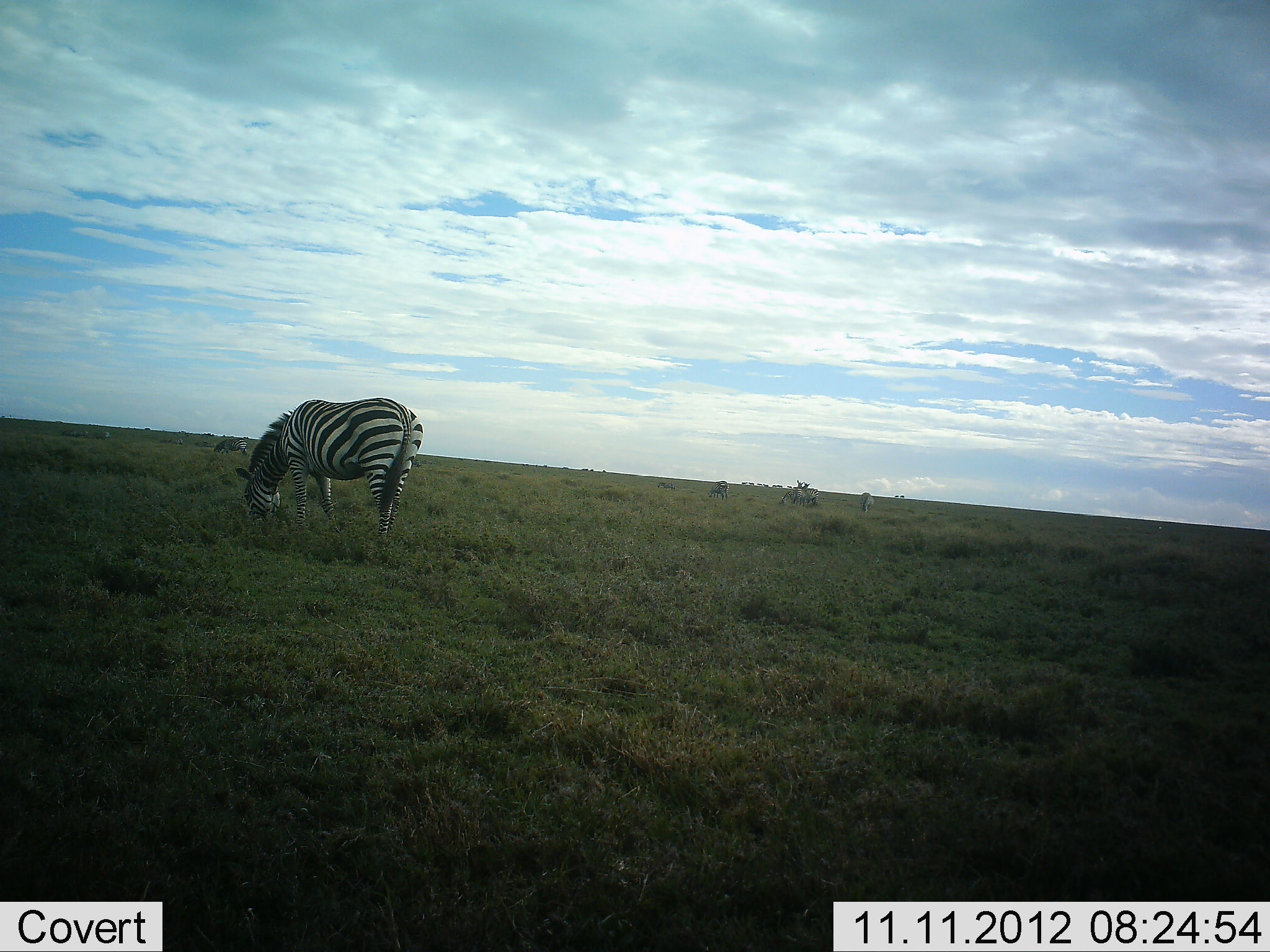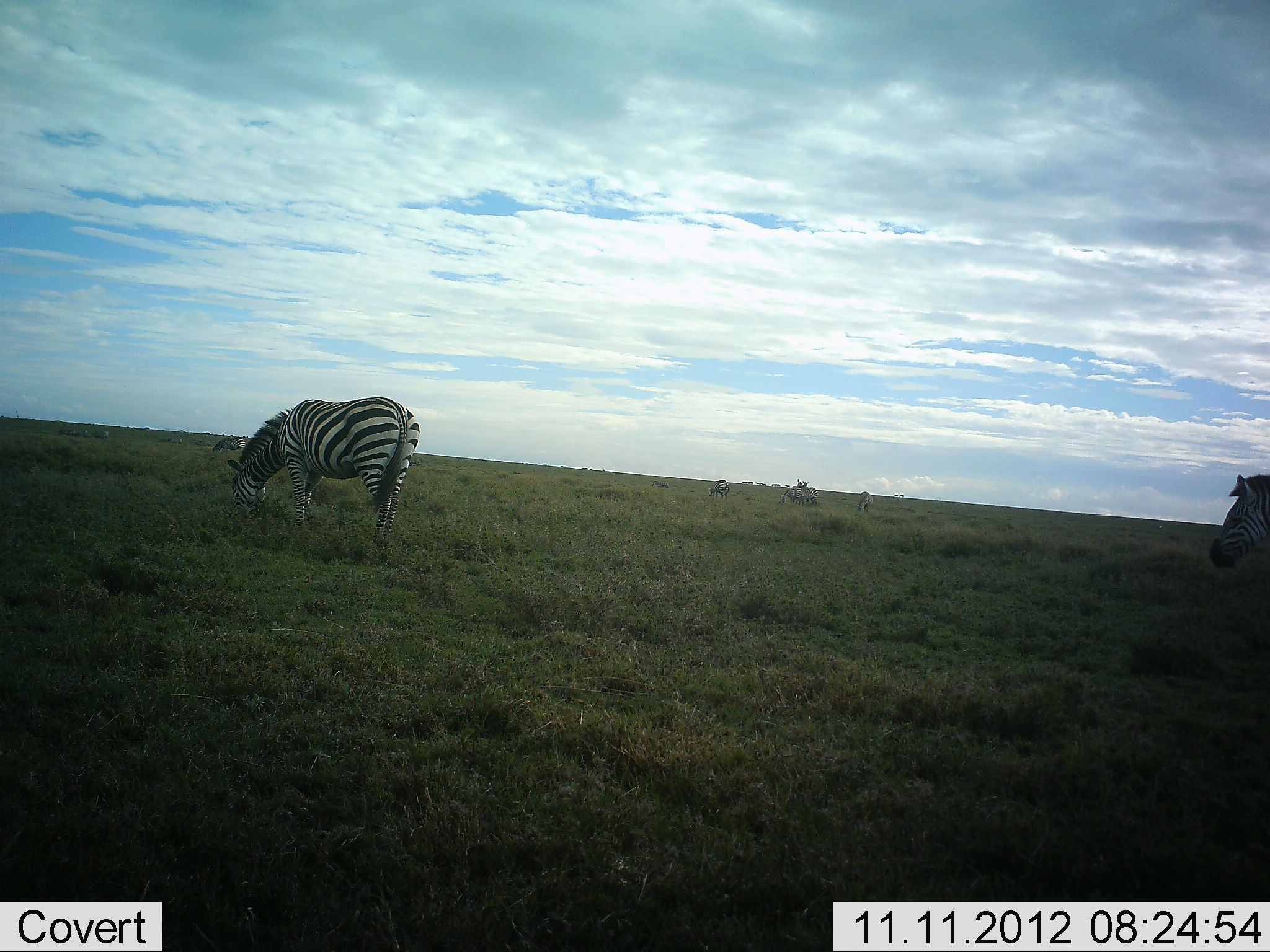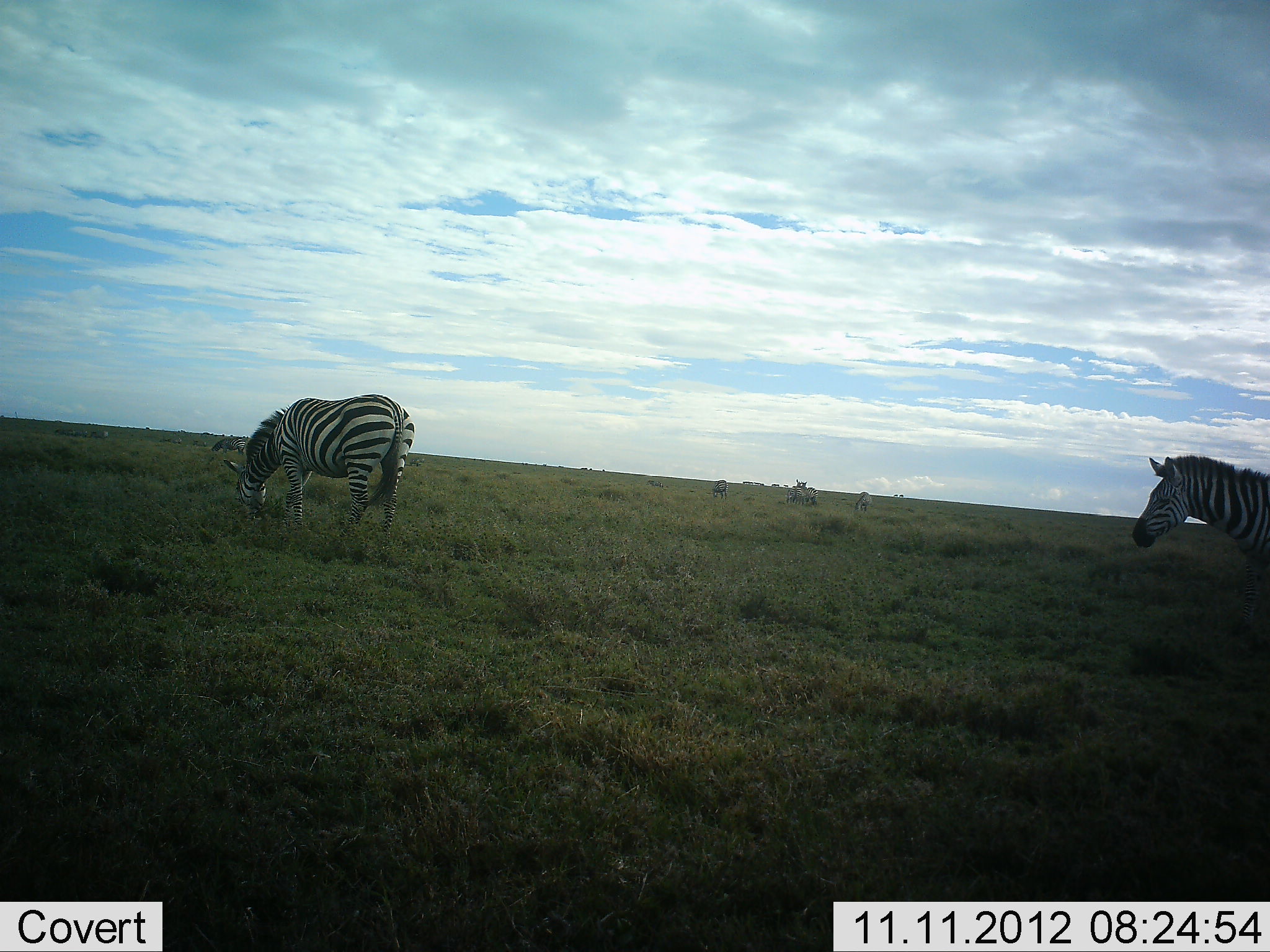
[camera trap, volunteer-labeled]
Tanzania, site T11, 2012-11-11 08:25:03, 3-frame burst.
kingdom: Animalia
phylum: Chordata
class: Mammalia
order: Perissodactyla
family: Equidae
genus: Equus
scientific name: Equus quagga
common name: plains zebra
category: zebra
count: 2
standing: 36%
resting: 9%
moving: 55%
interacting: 9%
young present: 0%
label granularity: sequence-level